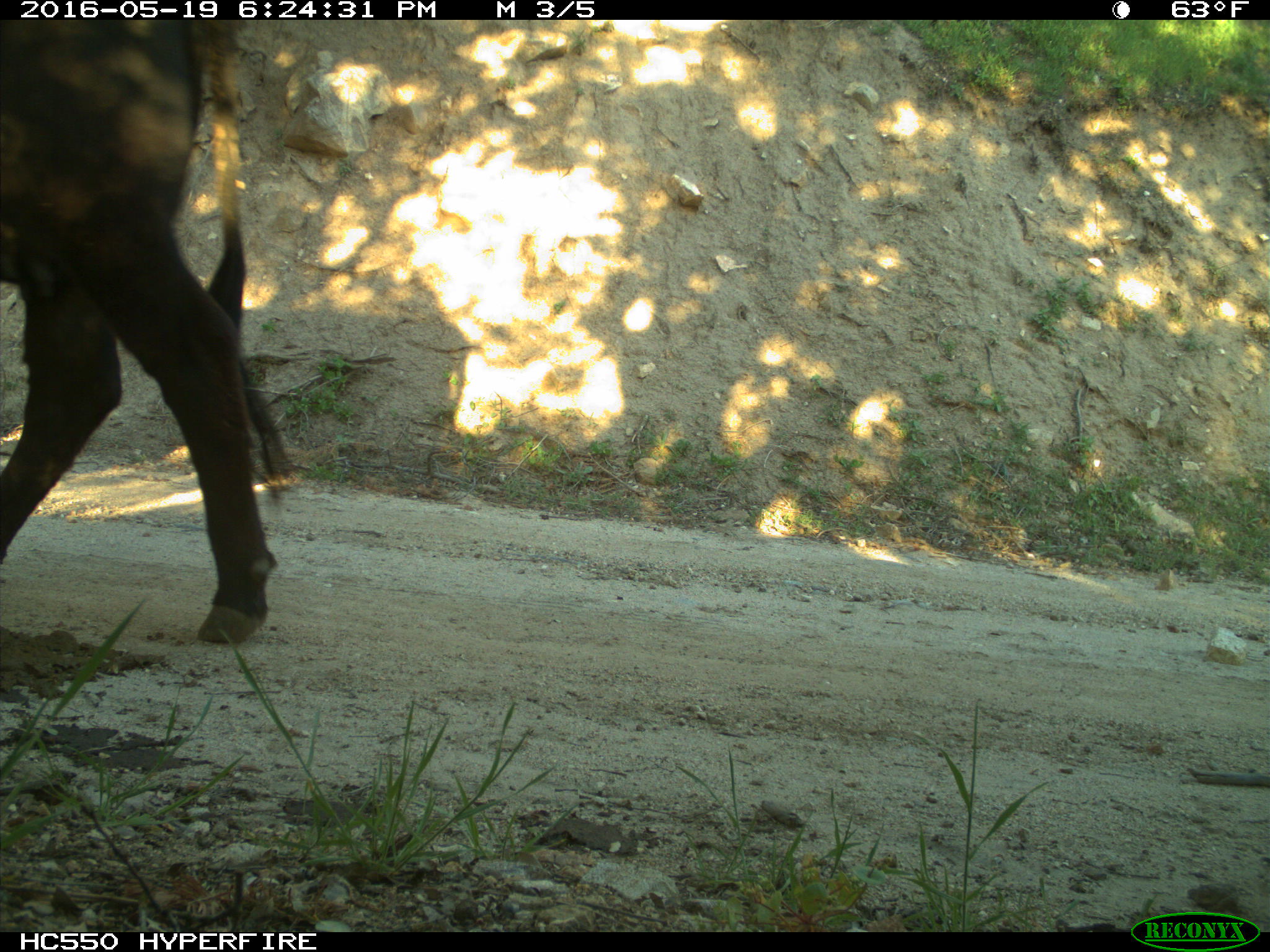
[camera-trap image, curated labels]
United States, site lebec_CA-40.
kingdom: Animalia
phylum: Chordata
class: Mammalia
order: Artiodactyla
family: Bovidae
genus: Bos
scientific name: Bos taurus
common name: domestic cow